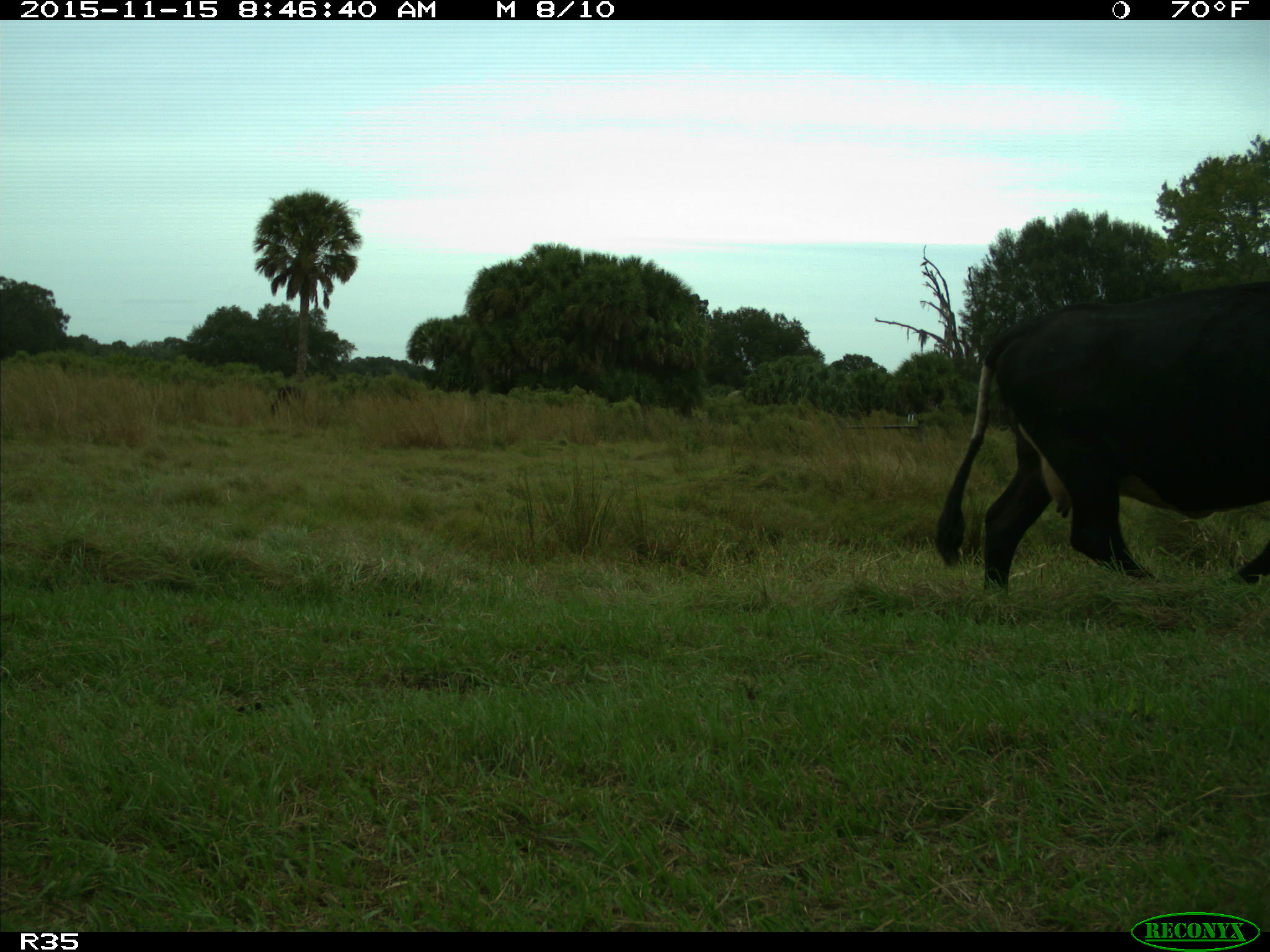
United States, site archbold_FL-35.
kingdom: Animalia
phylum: Chordata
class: Mammalia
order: Artiodactyla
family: Bovidae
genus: Bos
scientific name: Bos taurus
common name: domestic cow